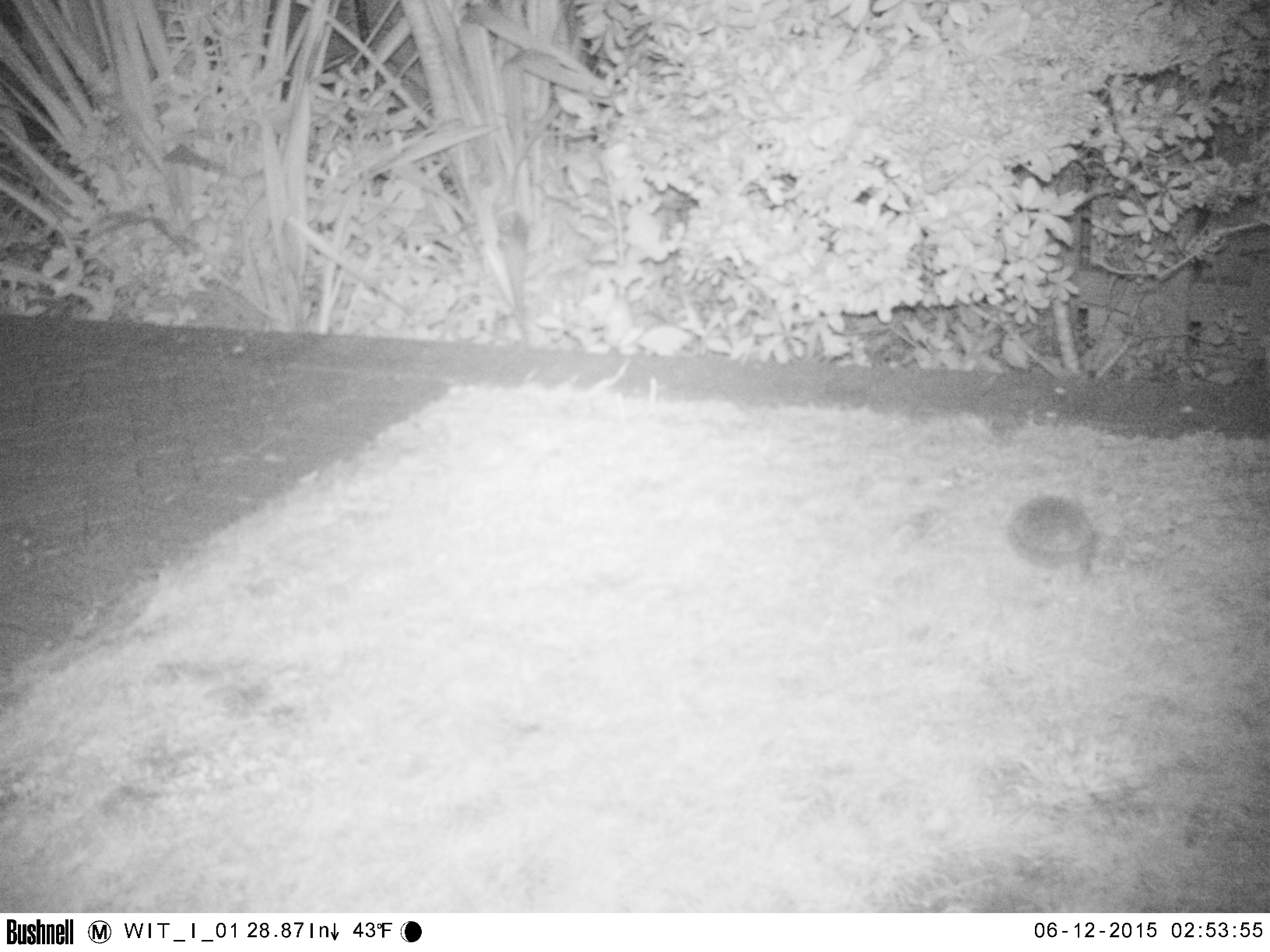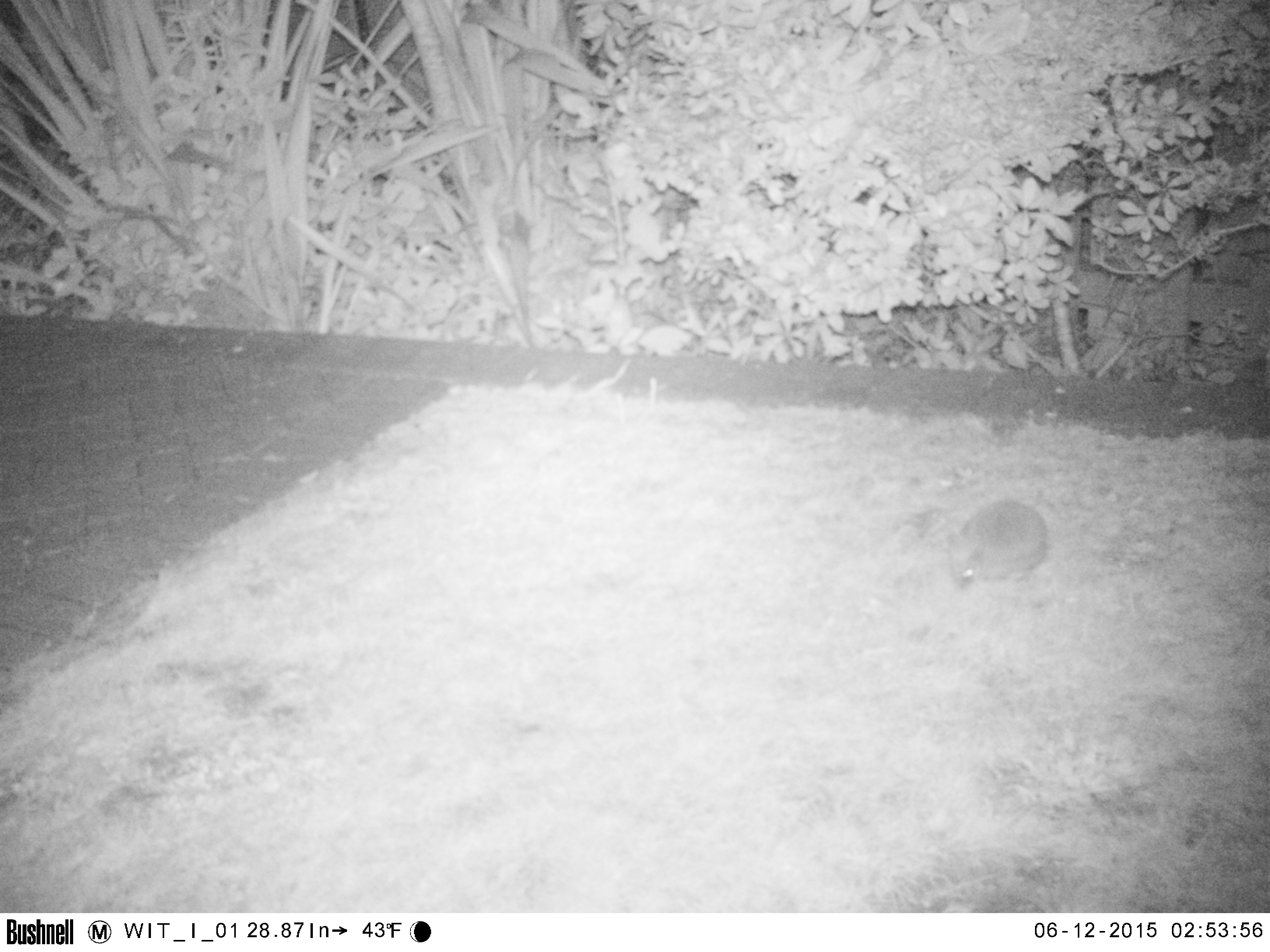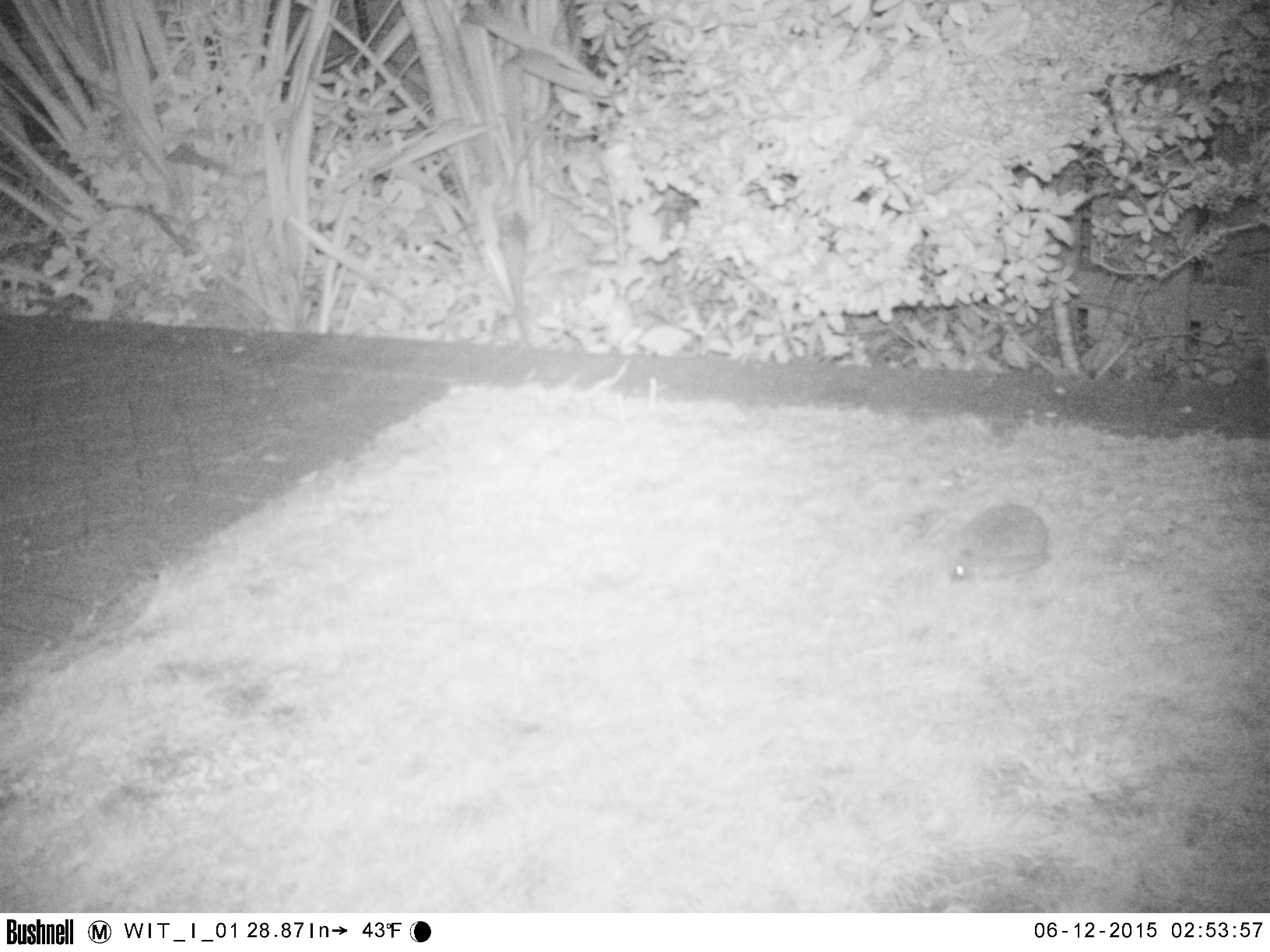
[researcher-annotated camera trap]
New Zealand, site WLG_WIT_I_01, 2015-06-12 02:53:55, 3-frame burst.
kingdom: Animalia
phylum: Chordata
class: Mammalia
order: Eulipotyphla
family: Erinaceidae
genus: Erinaceus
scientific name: Erinaceus europaeus europaeus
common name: european hedgehog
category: hedgehog